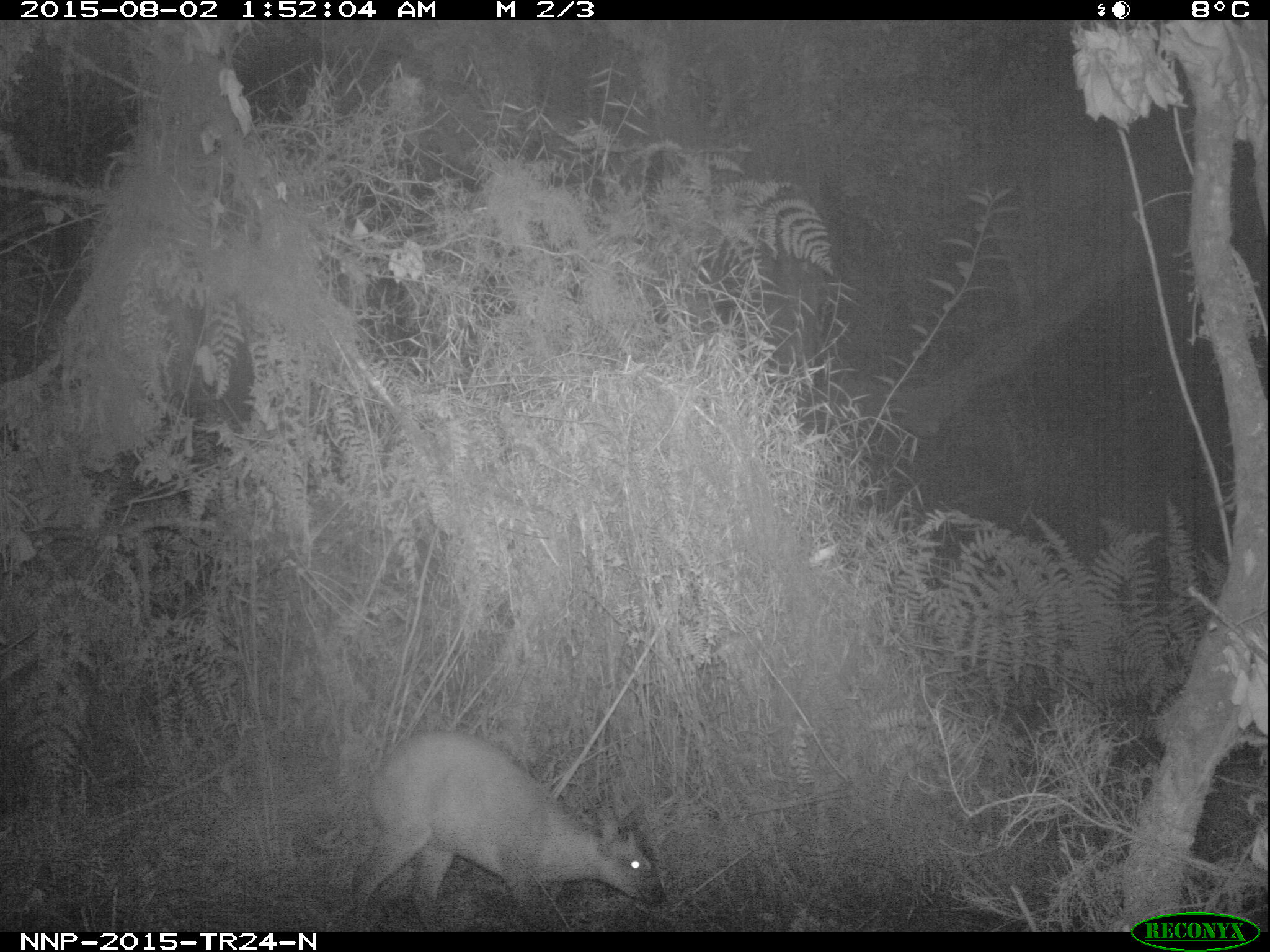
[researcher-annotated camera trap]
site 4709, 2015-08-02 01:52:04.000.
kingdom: Animalia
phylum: Chordata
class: Mammalia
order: Artiodactyla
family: Bovidae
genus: Cephalophus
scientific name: Cephalophus nigrifrons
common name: black-fronted duiker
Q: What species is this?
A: Cephalophus nigrifrons (black-fronted duiker).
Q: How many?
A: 1.